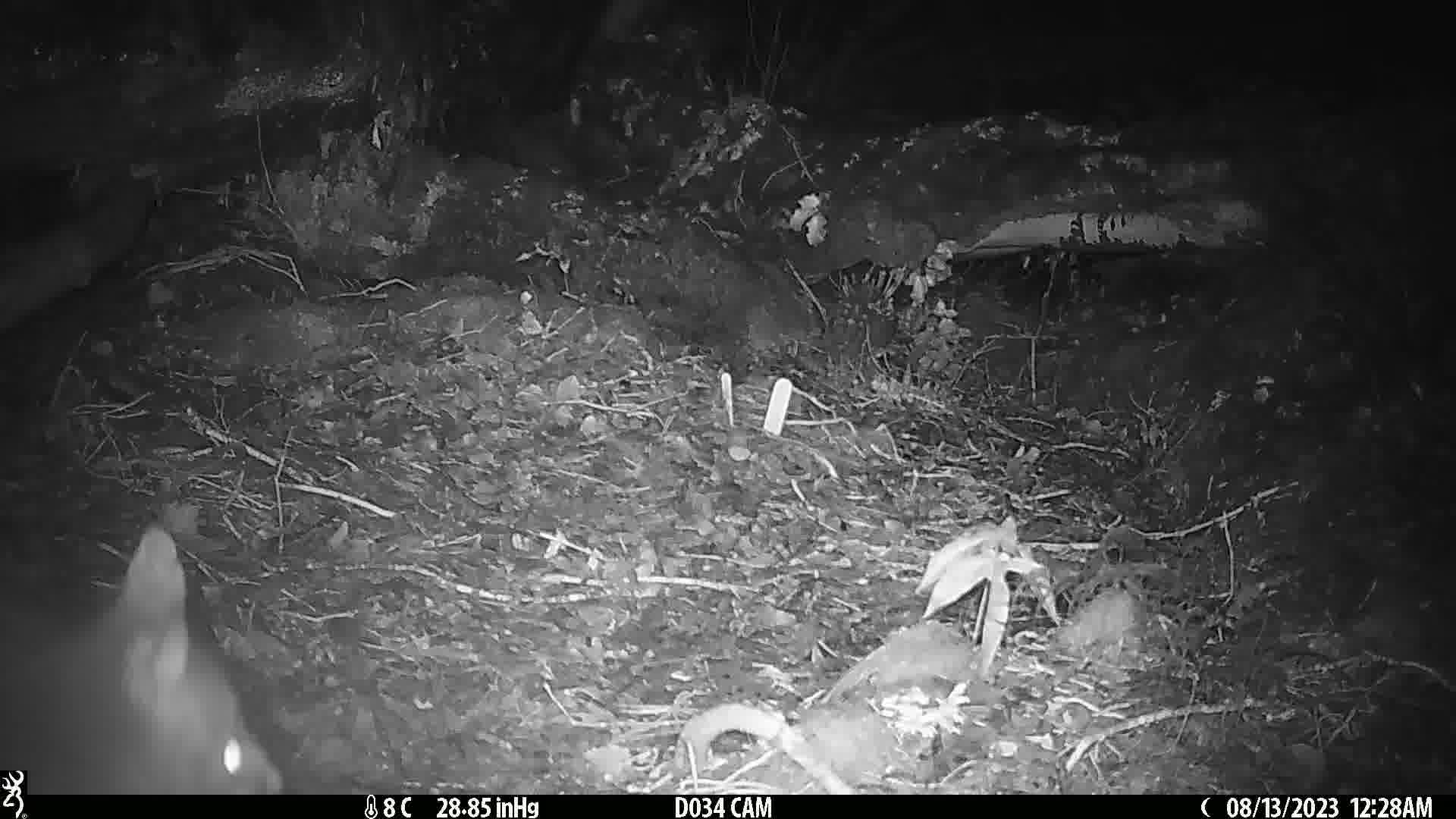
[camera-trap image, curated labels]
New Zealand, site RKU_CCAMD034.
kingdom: Animalia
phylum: Chordata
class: Mammalia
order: Diprotodontia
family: Phalangeridae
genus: Trichosurus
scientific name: Trichosurus vulpecula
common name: common brushtail possum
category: possum